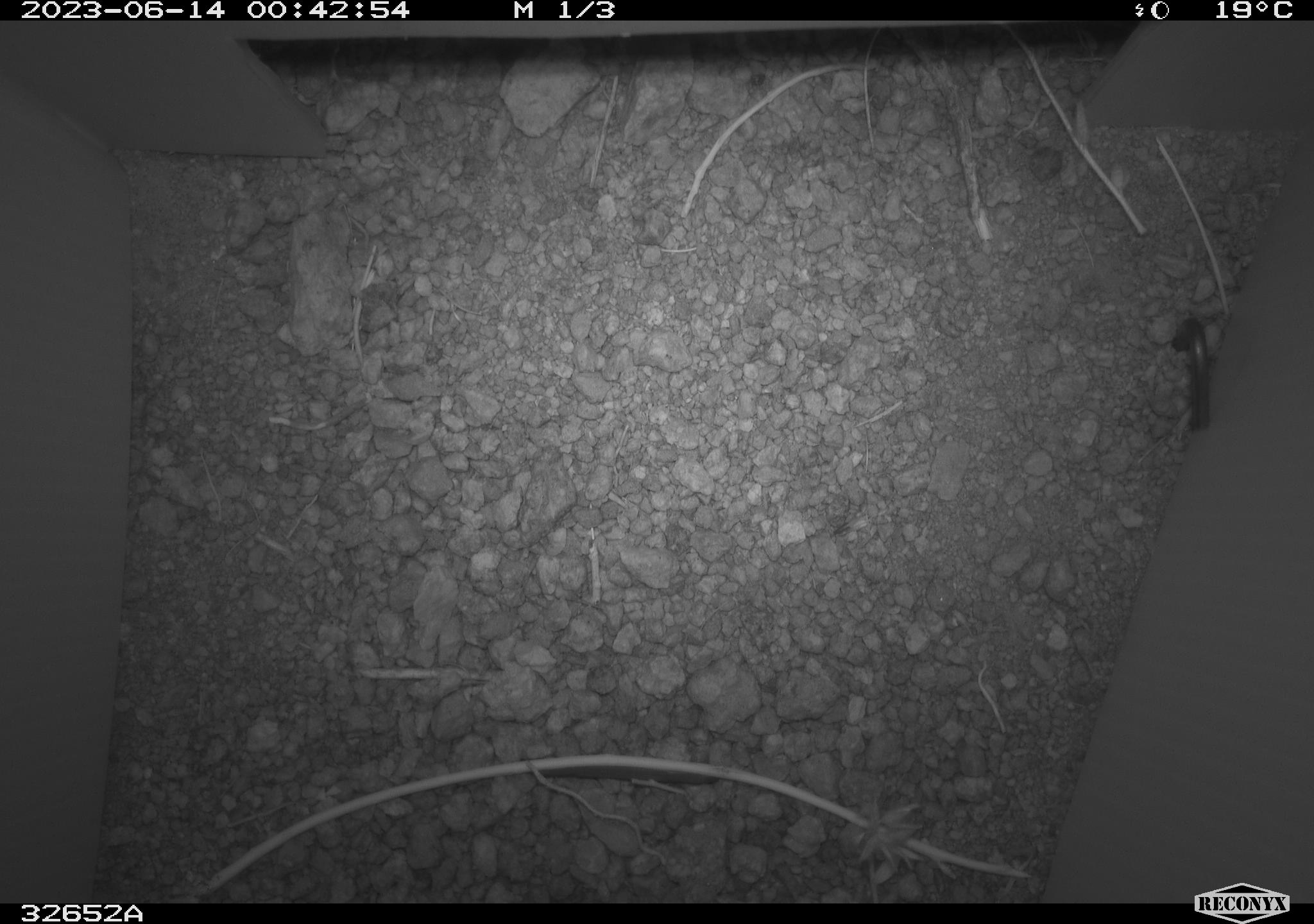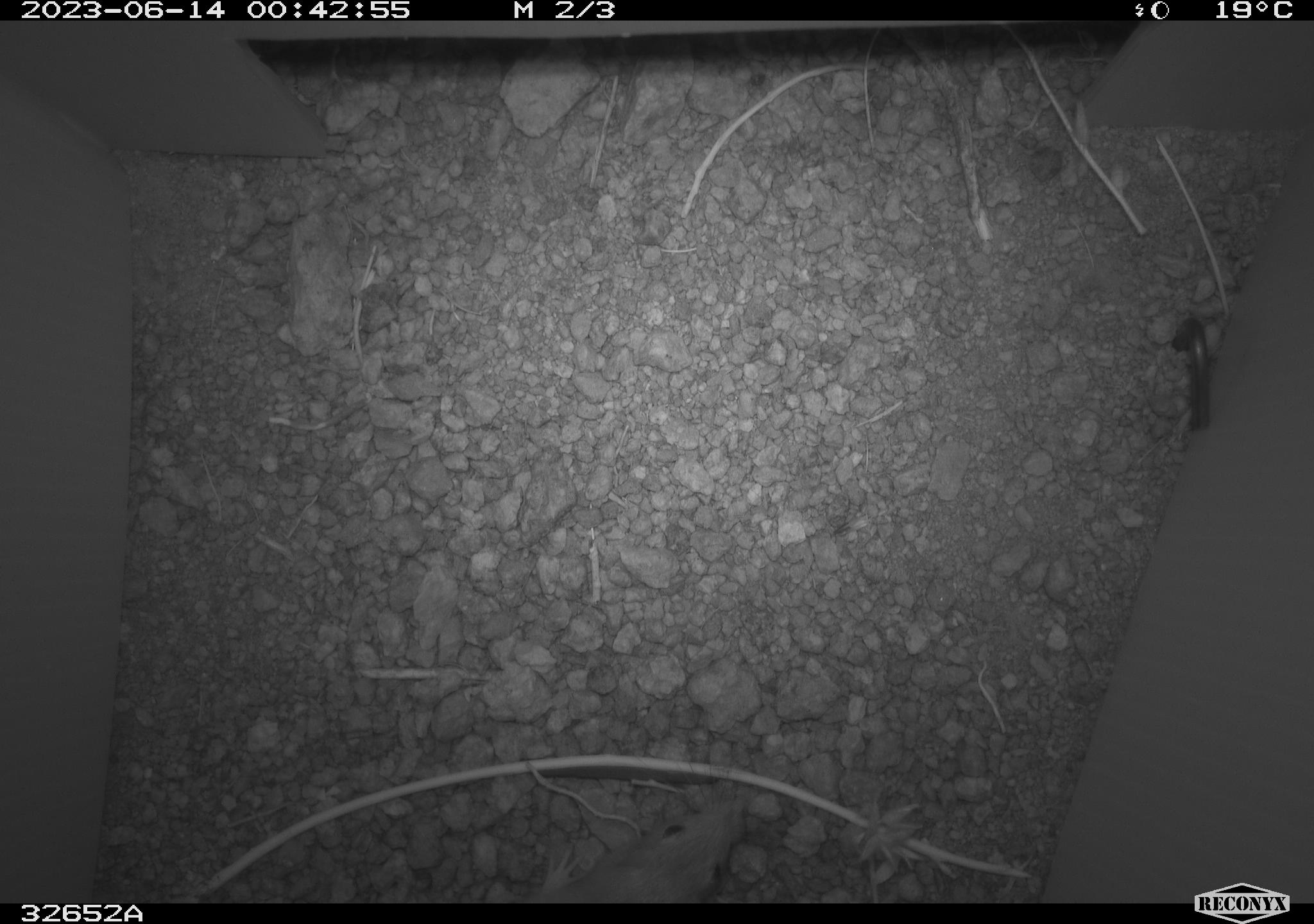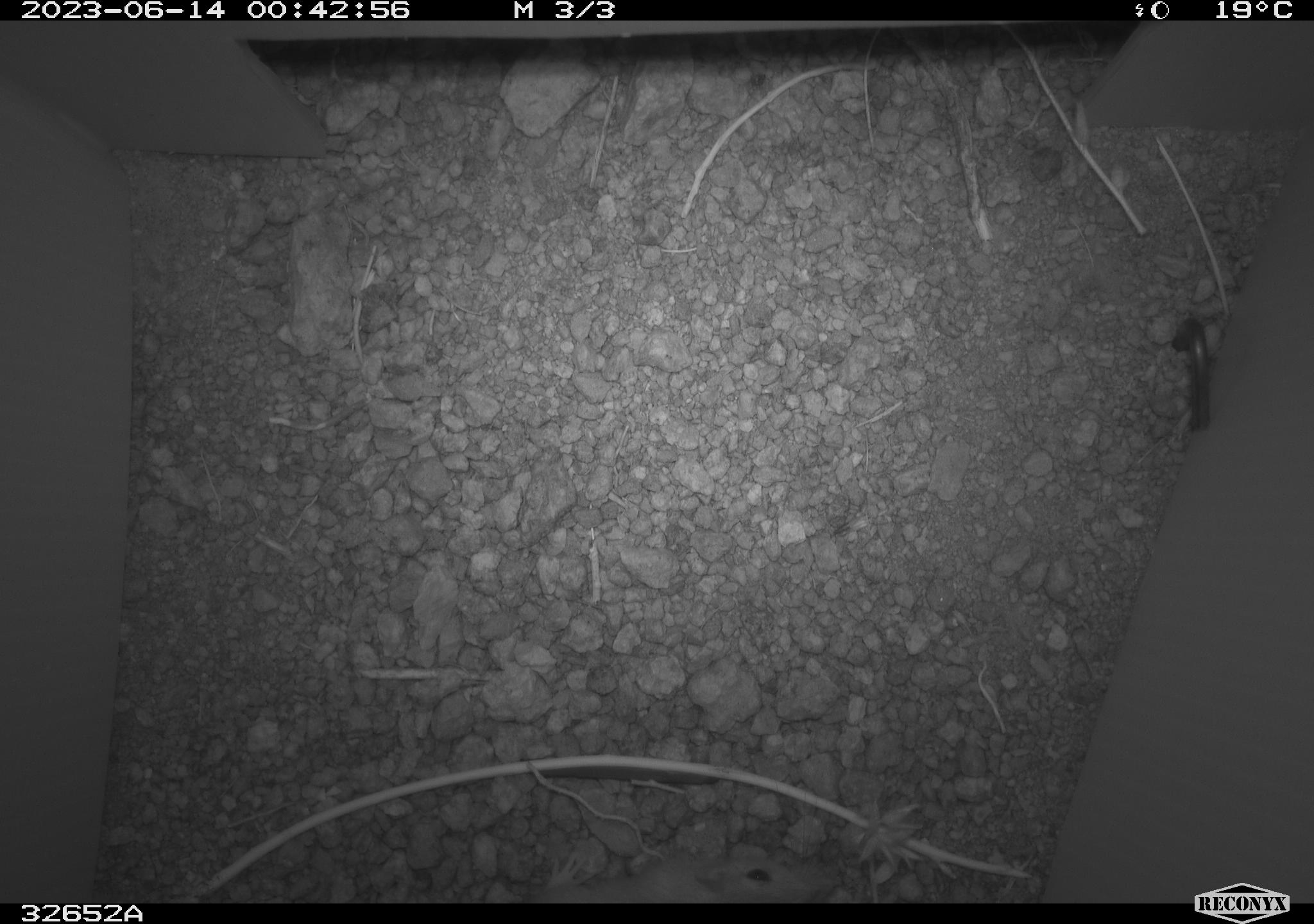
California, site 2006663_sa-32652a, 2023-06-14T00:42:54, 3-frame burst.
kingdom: Animalia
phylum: Chordata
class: Mammalia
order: Rodentia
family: Heteromyidae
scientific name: Heteromyidae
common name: kangaroo rats and pocket mice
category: heteromyidae family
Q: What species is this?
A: Heteromyidae family (kangaroo rats and pocket mice) (Heteromyidae).